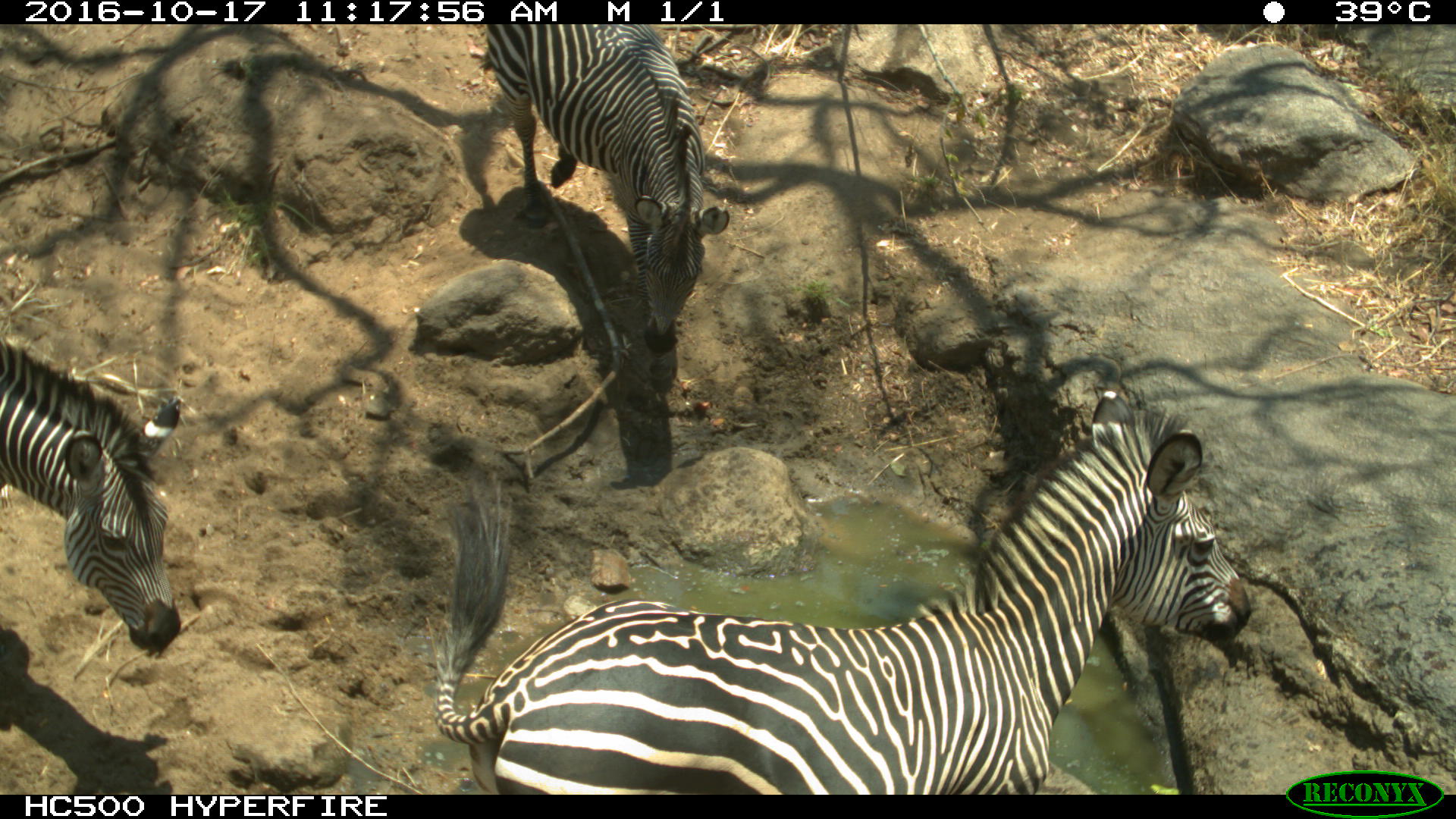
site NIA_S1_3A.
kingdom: Animalia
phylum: Chordata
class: Mammalia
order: Perissodactyla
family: Equidae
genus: Equus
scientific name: Equus quagga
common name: plains zebra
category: zebraplains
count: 3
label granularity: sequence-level